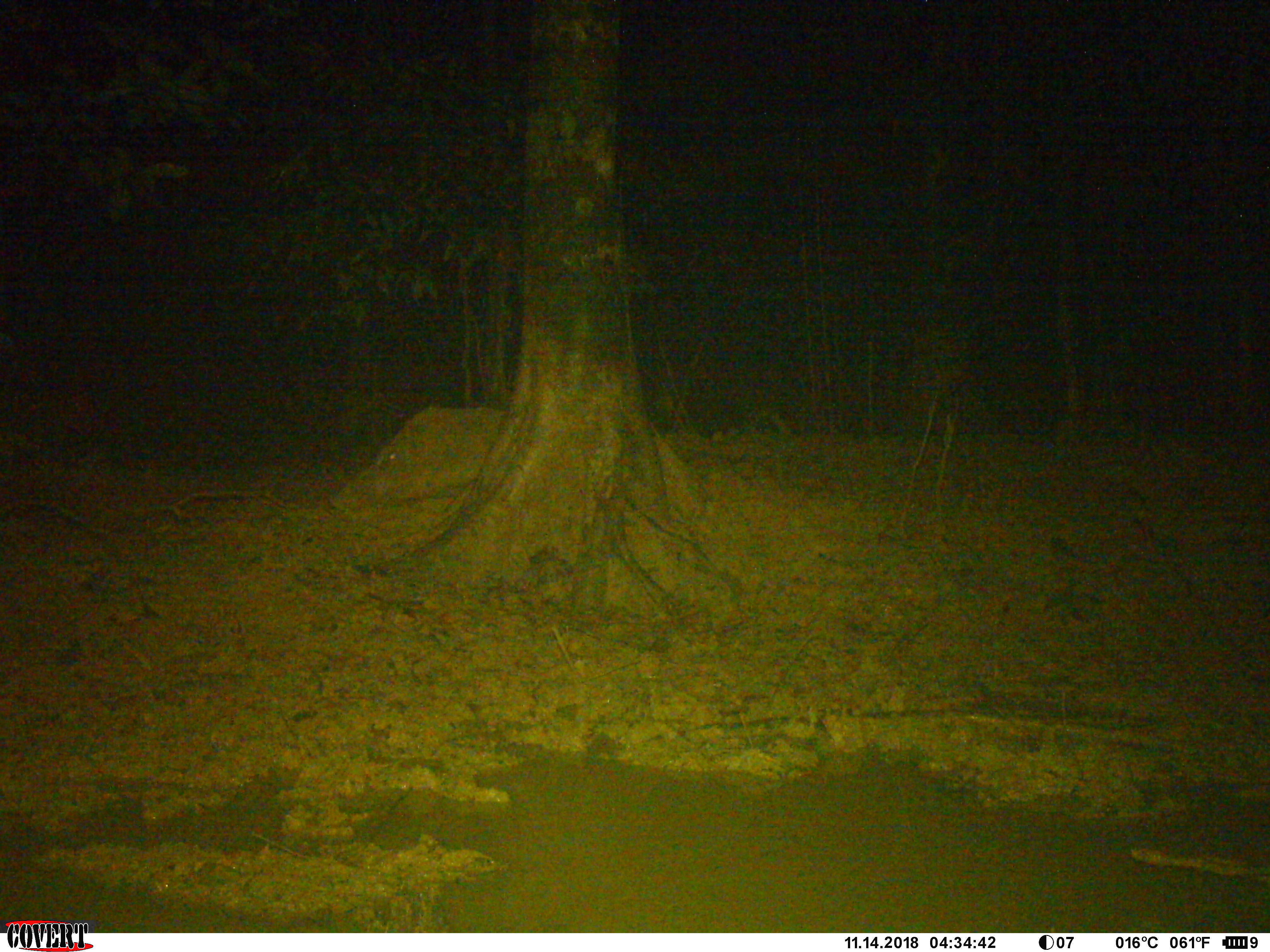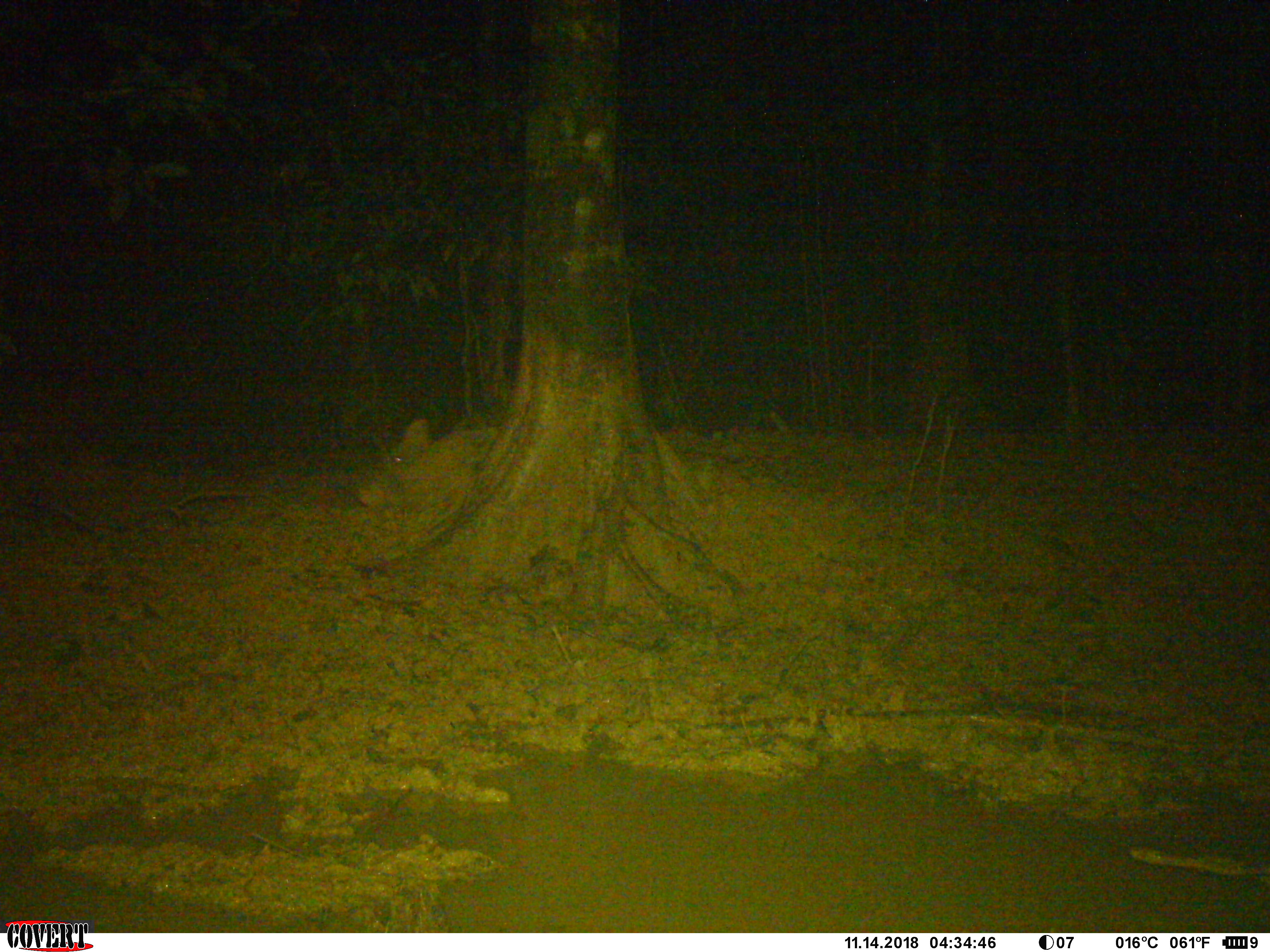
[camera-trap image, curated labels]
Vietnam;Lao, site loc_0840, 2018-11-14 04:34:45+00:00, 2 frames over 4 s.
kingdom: Animalia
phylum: Chordata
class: Mammalia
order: Artiodactyla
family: Suidae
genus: Sus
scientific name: Sus scrofa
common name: eurasian wild pig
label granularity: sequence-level